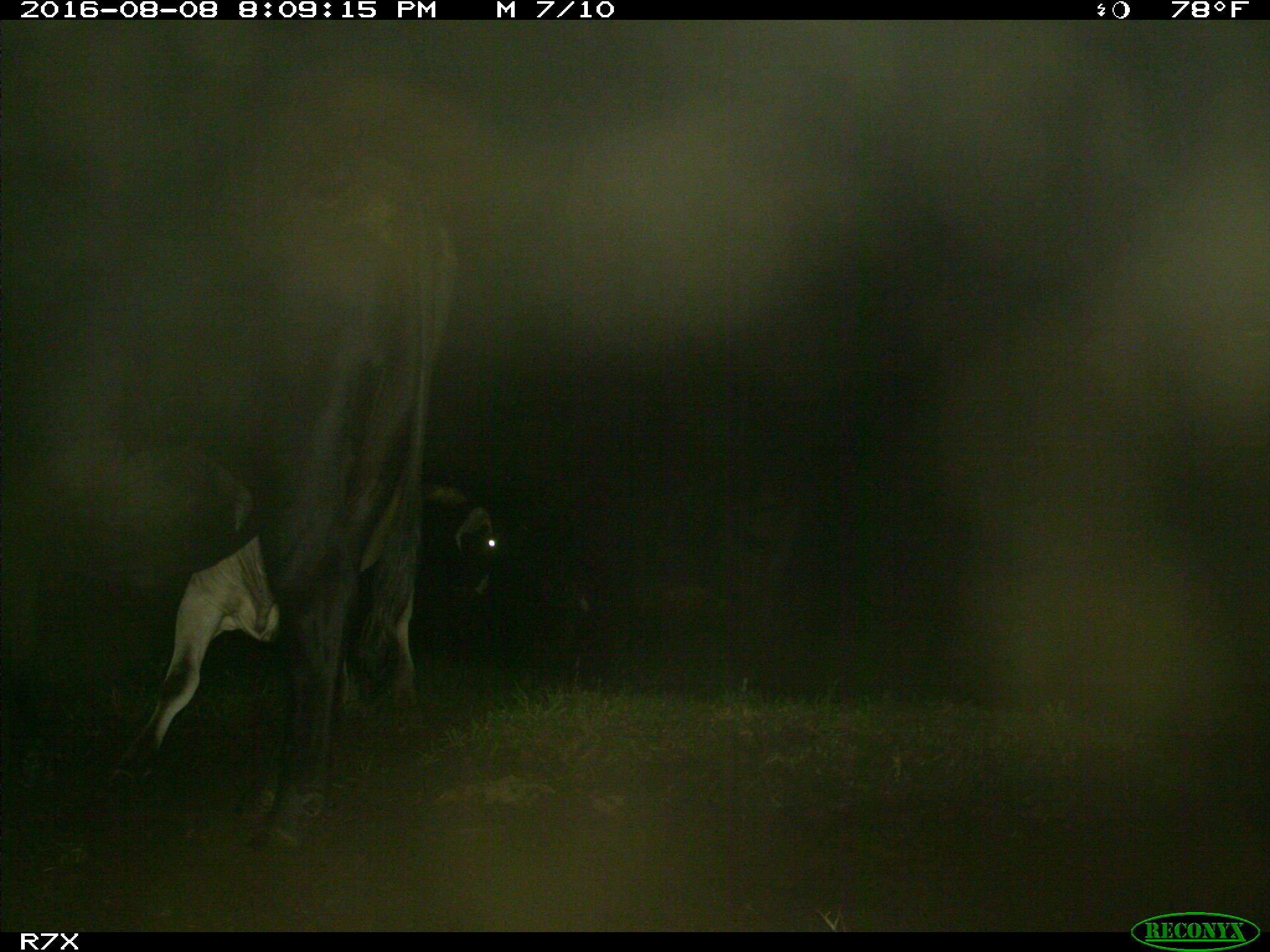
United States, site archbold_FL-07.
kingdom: Animalia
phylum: Chordata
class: Mammalia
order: Artiodactyla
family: Bovidae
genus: Bos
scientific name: Bos taurus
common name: domestic cow